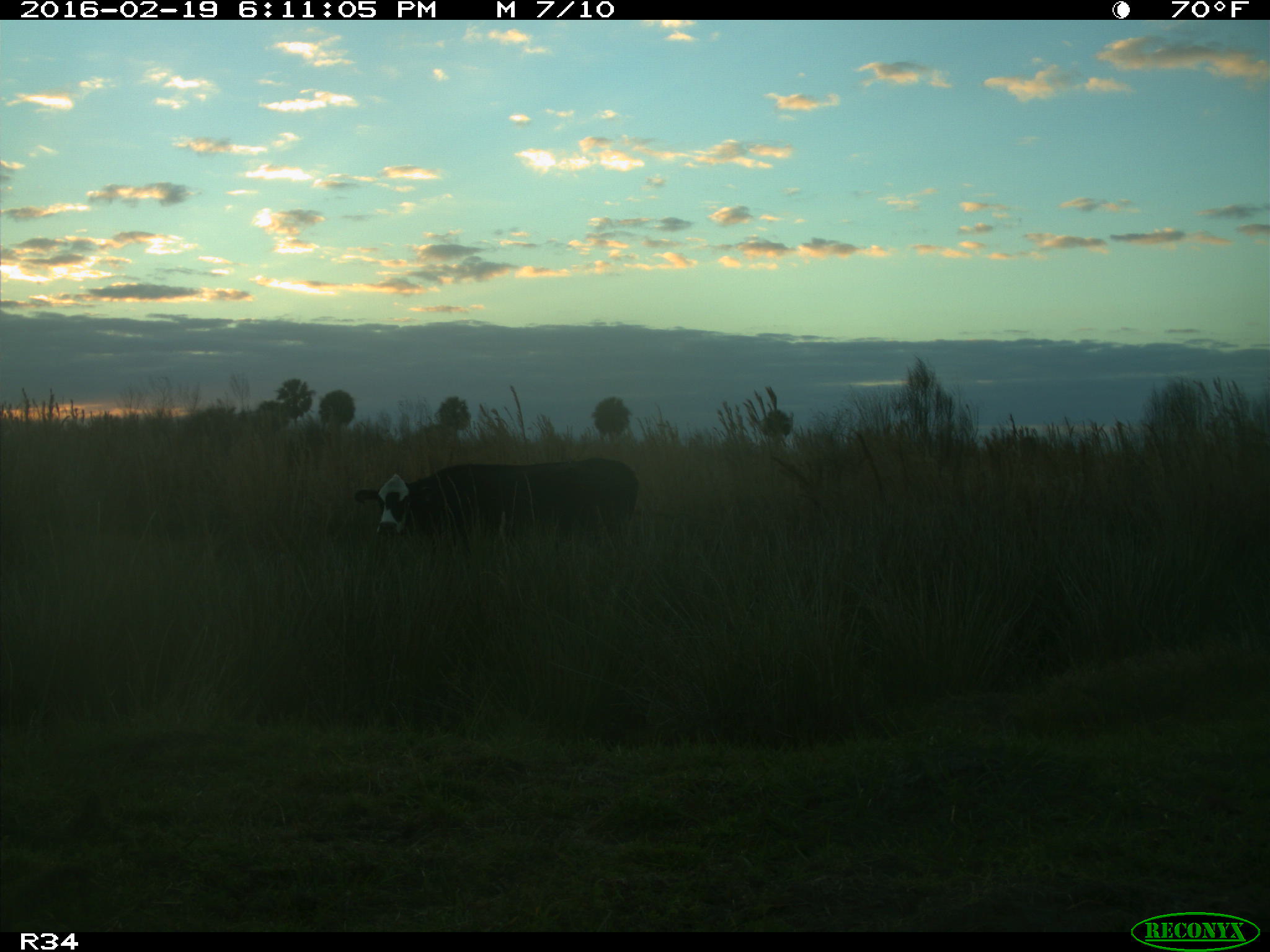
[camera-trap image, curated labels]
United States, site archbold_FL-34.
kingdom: Animalia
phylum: Chordata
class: Mammalia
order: Artiodactyla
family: Bovidae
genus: Bos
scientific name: Bos taurus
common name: domestic cow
Bos taurus (domestic cow).